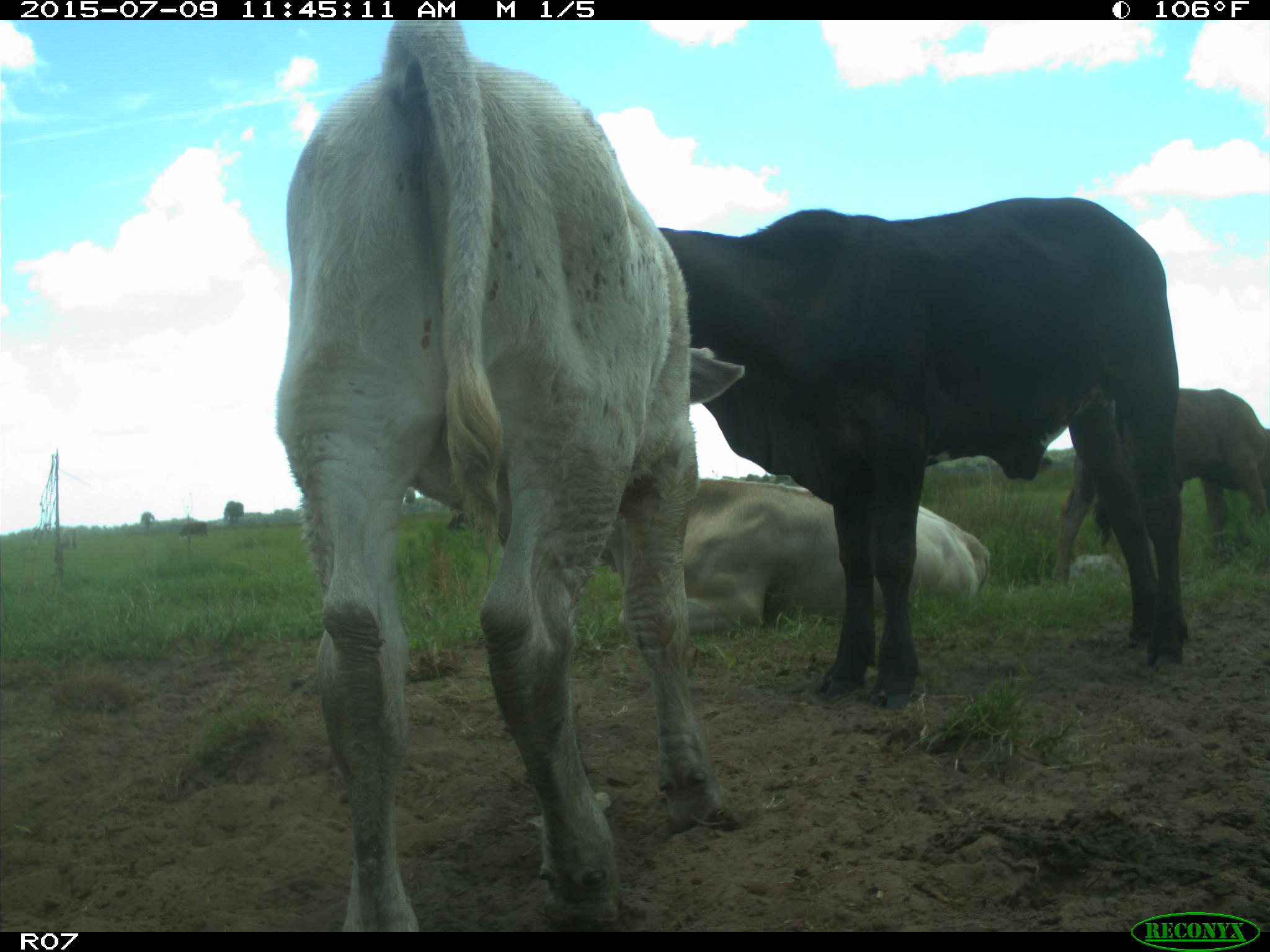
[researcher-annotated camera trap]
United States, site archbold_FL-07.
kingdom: Animalia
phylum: Chordata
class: Mammalia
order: Artiodactyla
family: Bovidae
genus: Bos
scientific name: Bos taurus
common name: domestic cow